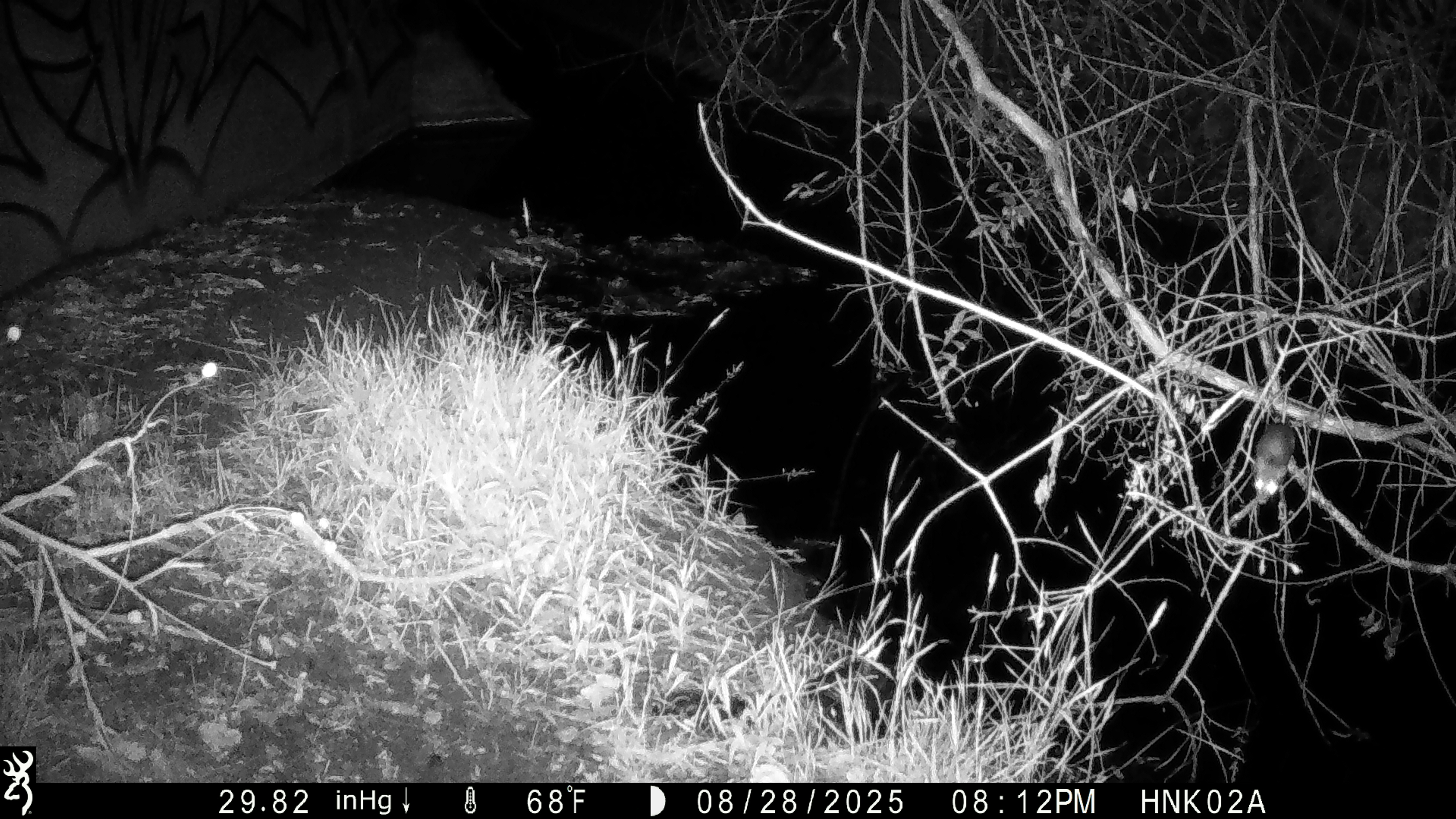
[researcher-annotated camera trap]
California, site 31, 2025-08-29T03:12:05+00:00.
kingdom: Animalia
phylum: Chordata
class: Mammalia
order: Rodentia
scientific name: Rodentia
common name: mouse or rat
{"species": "mouse or rat (Rodentia)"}